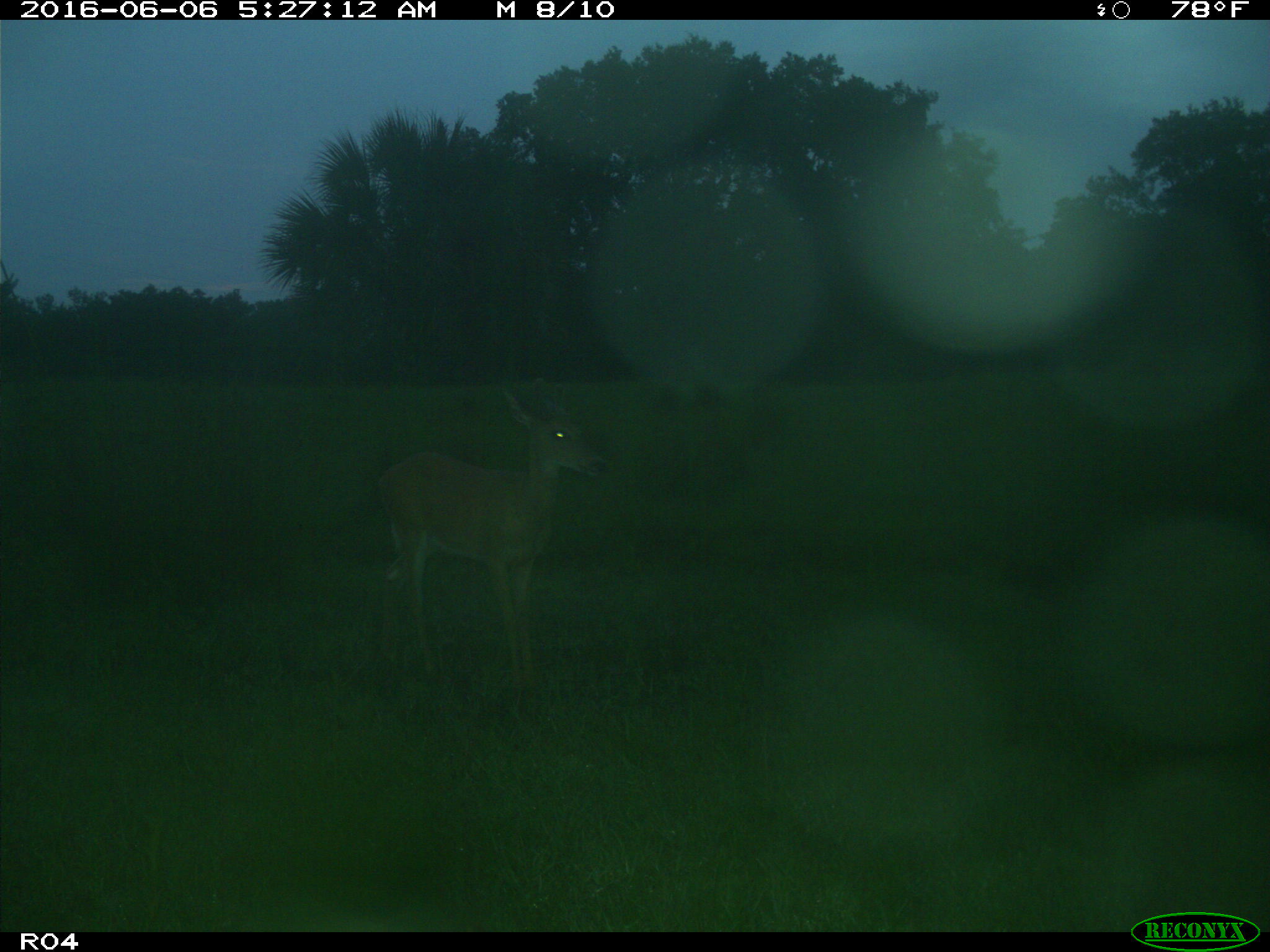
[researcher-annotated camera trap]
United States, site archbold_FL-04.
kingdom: Animalia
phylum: Chordata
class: Mammalia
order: Artiodactyla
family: Cervidae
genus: Odocoileus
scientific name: Odocoileus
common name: deer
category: unidentified deer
Unidentified deer (deer) (Odocoileus).